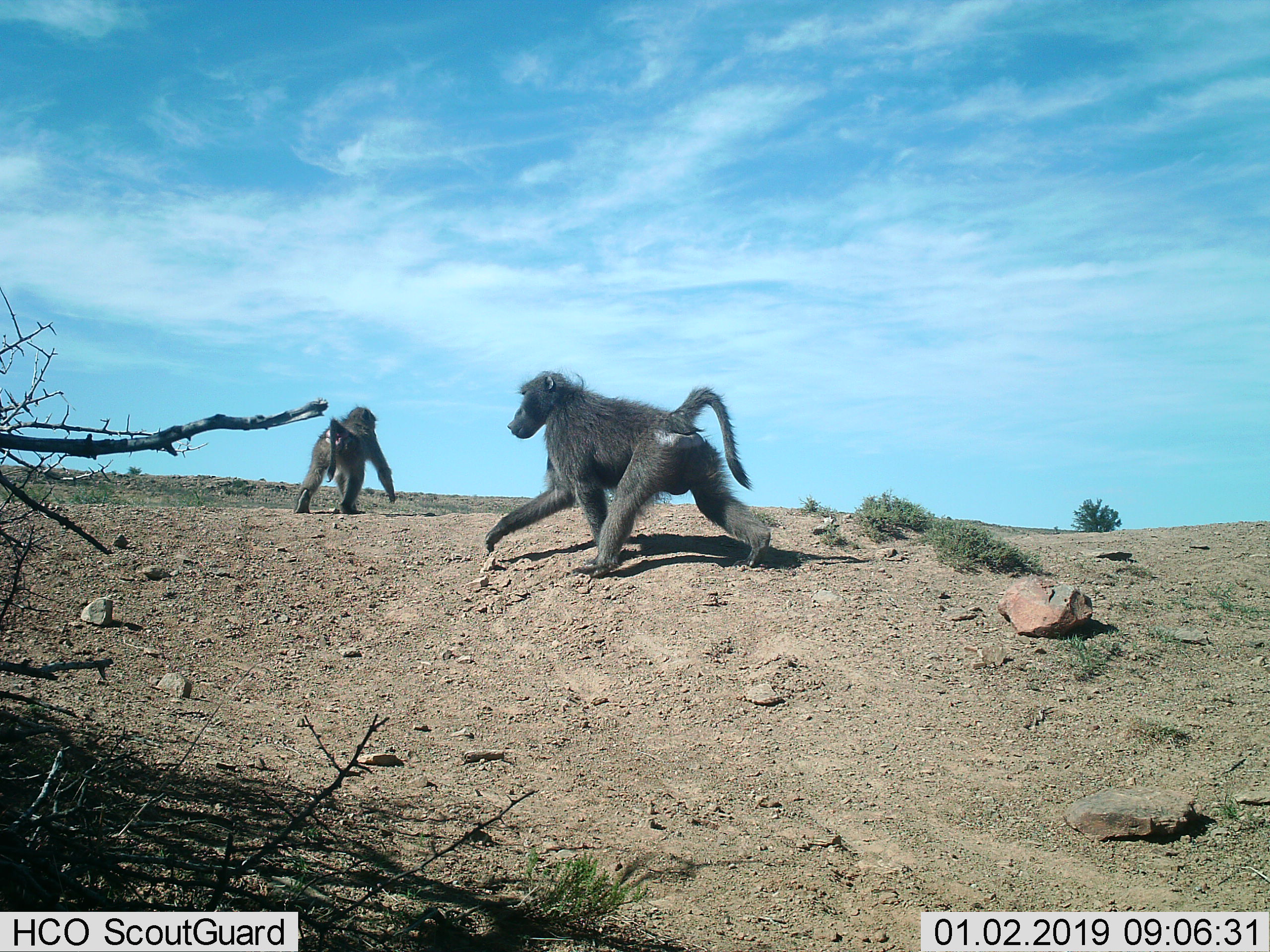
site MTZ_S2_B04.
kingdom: Animalia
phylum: Chordata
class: Mammalia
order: Primates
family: Cercopithecidae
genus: Papio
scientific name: Papio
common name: baboon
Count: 2.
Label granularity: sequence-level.